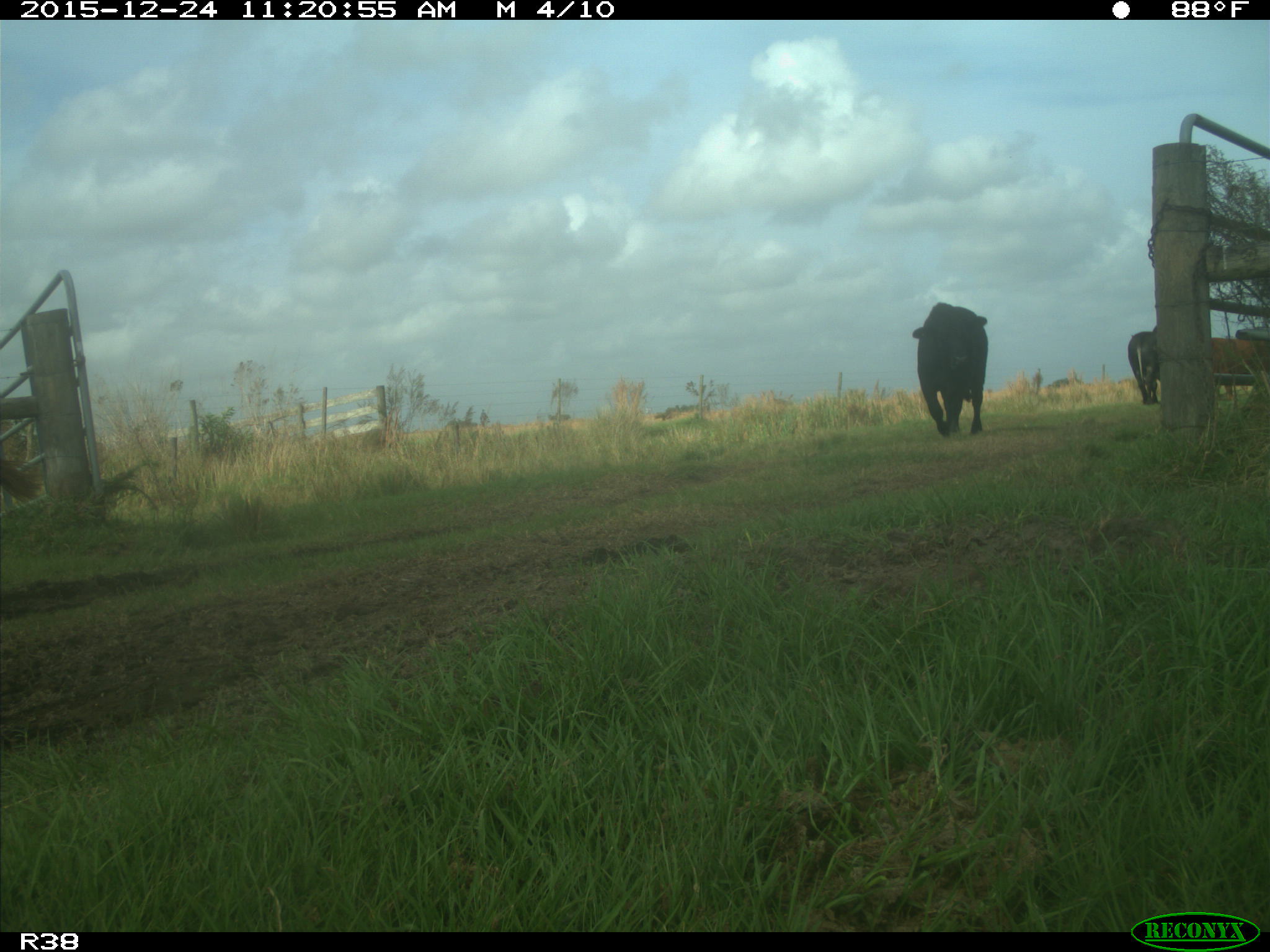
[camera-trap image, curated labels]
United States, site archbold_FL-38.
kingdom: Animalia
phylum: Chordata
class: Mammalia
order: Artiodactyla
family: Bovidae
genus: Bos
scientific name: Bos taurus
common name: domestic cow